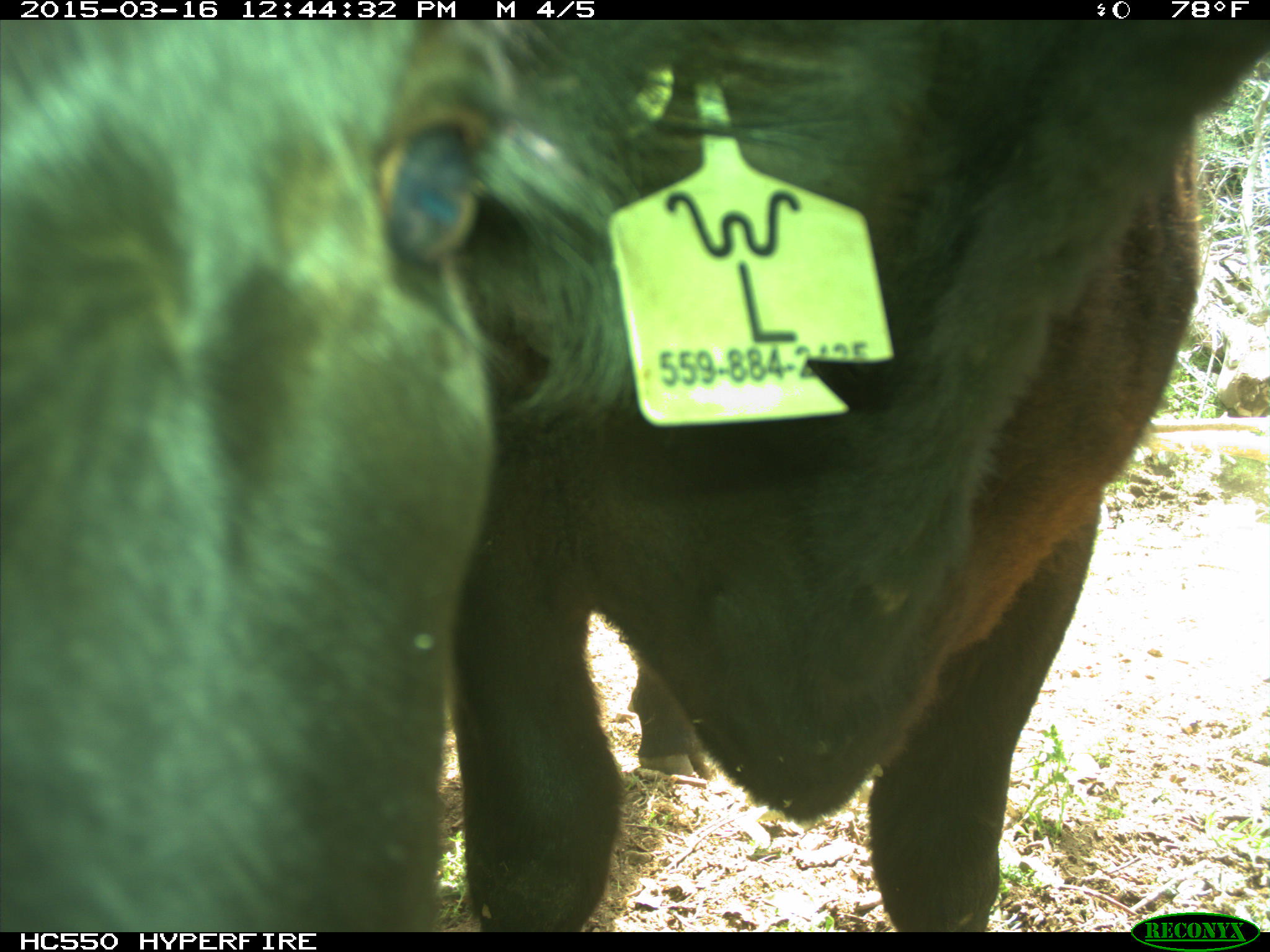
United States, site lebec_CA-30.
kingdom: Animalia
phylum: Chordata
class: Mammalia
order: Artiodactyla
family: Bovidae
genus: Bos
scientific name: Bos taurus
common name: domestic cow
Bos taurus (domestic cow).